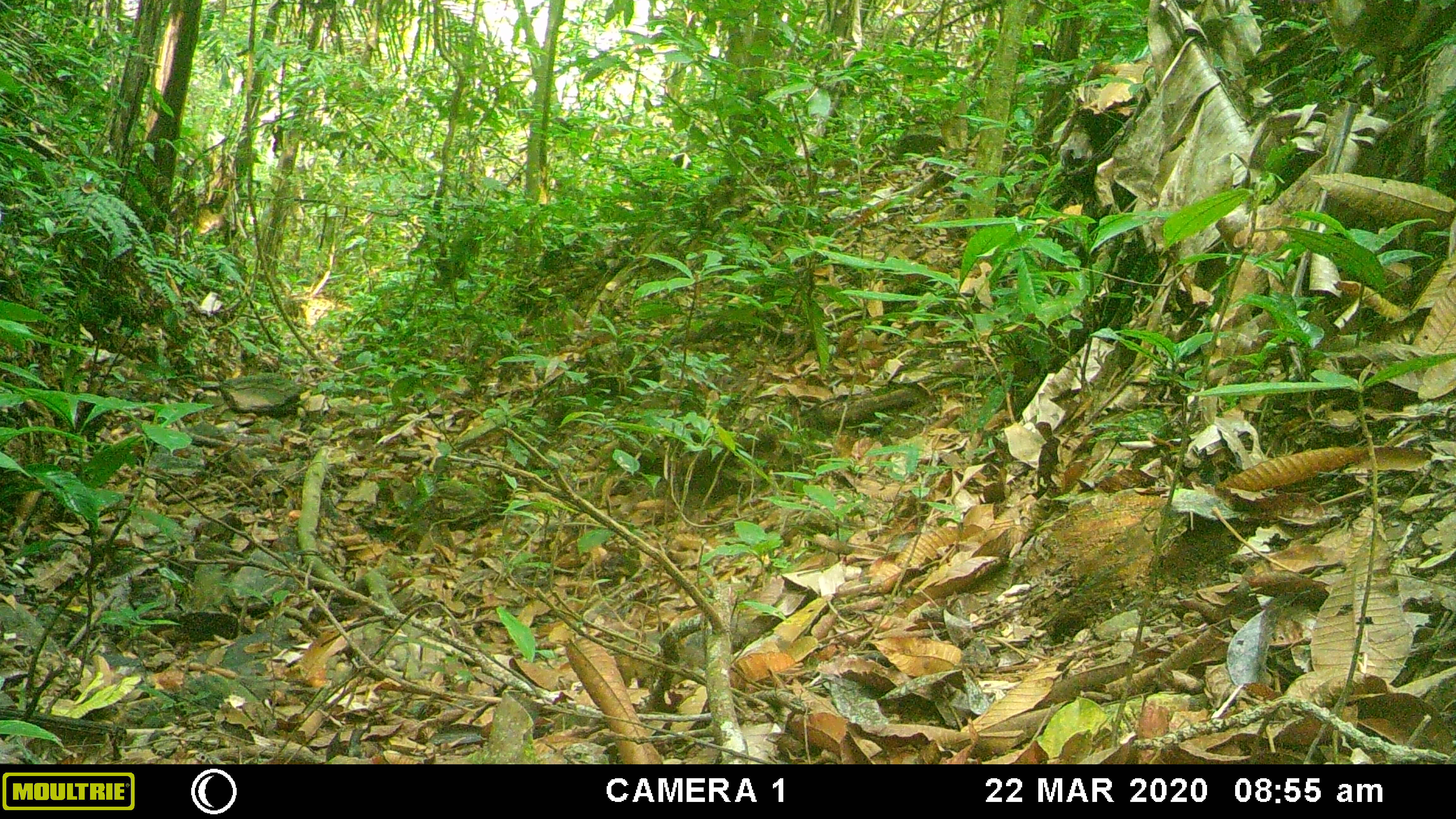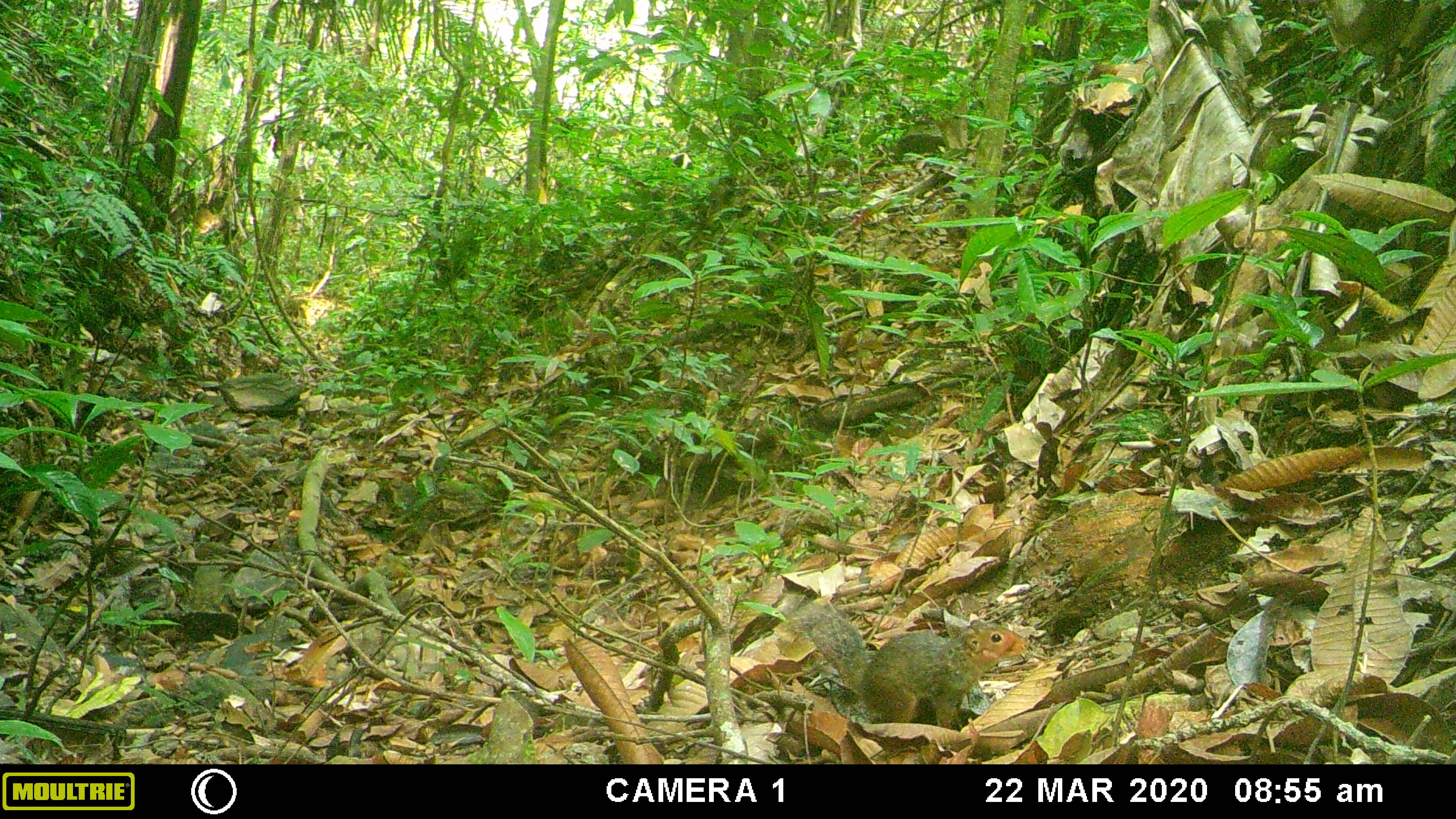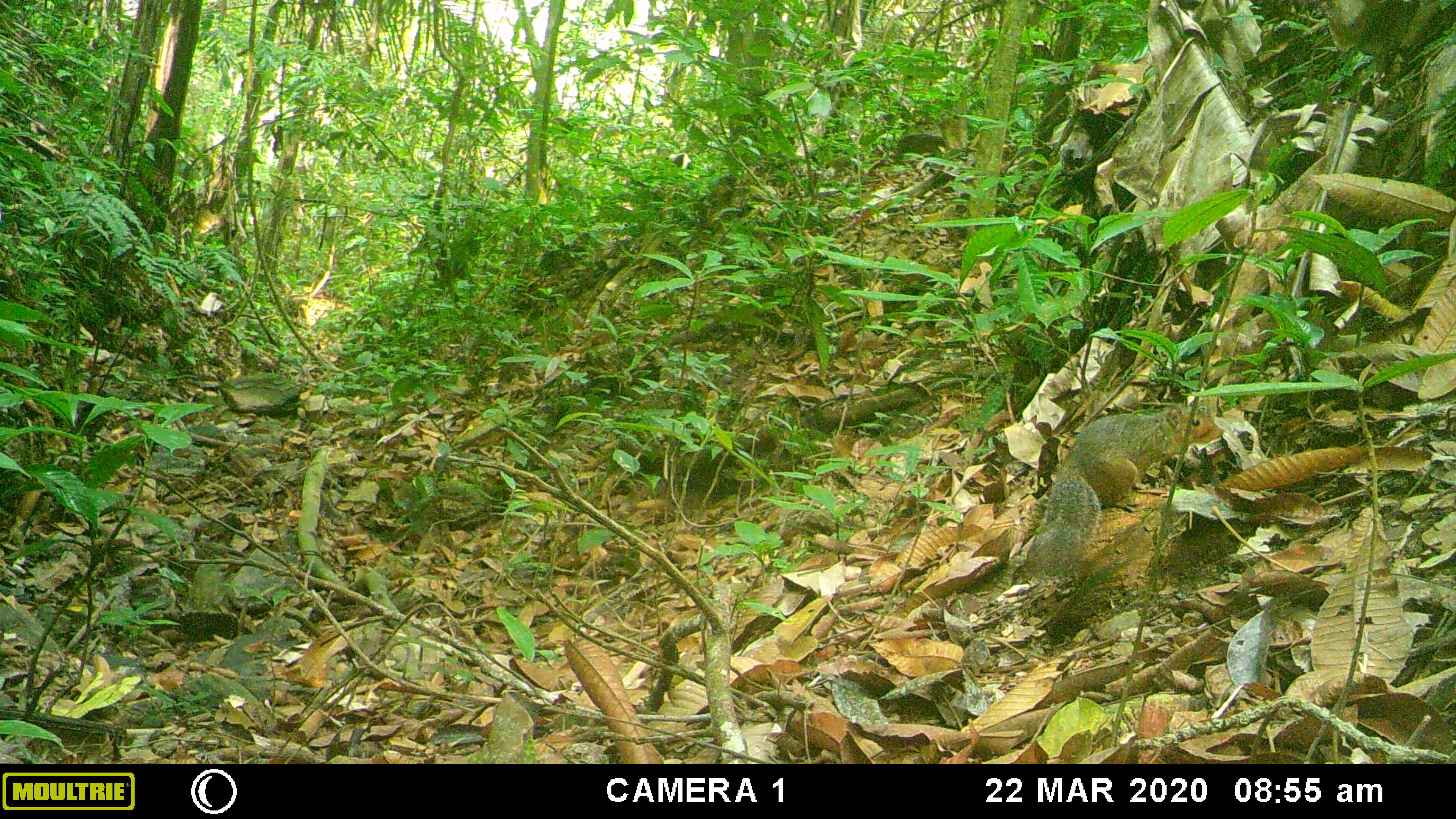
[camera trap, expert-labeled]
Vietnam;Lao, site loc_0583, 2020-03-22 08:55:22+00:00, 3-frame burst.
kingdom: Animalia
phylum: Chordata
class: Mammalia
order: Rodentia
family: Sciuridae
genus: Dremomys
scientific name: Dremomys rufigenis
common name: red-cheeked squirrel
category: red cheeked squirrel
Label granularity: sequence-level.